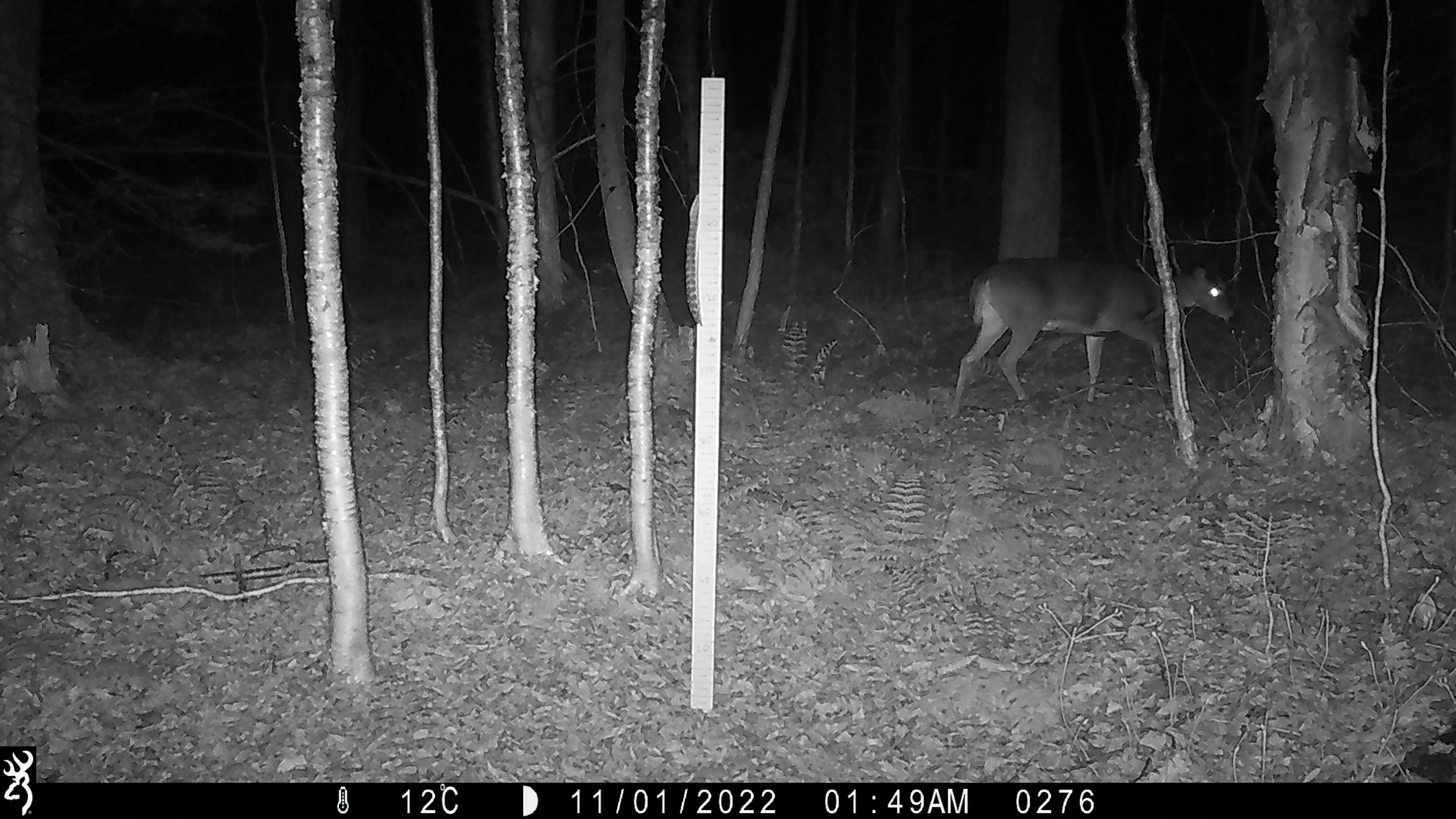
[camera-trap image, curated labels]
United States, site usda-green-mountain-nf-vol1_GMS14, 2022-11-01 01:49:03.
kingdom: Animalia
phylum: Chordata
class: Mammalia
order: Artiodactyla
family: Cervidae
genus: Odocoileus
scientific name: Odocoileus virginianus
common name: white-tailed deer